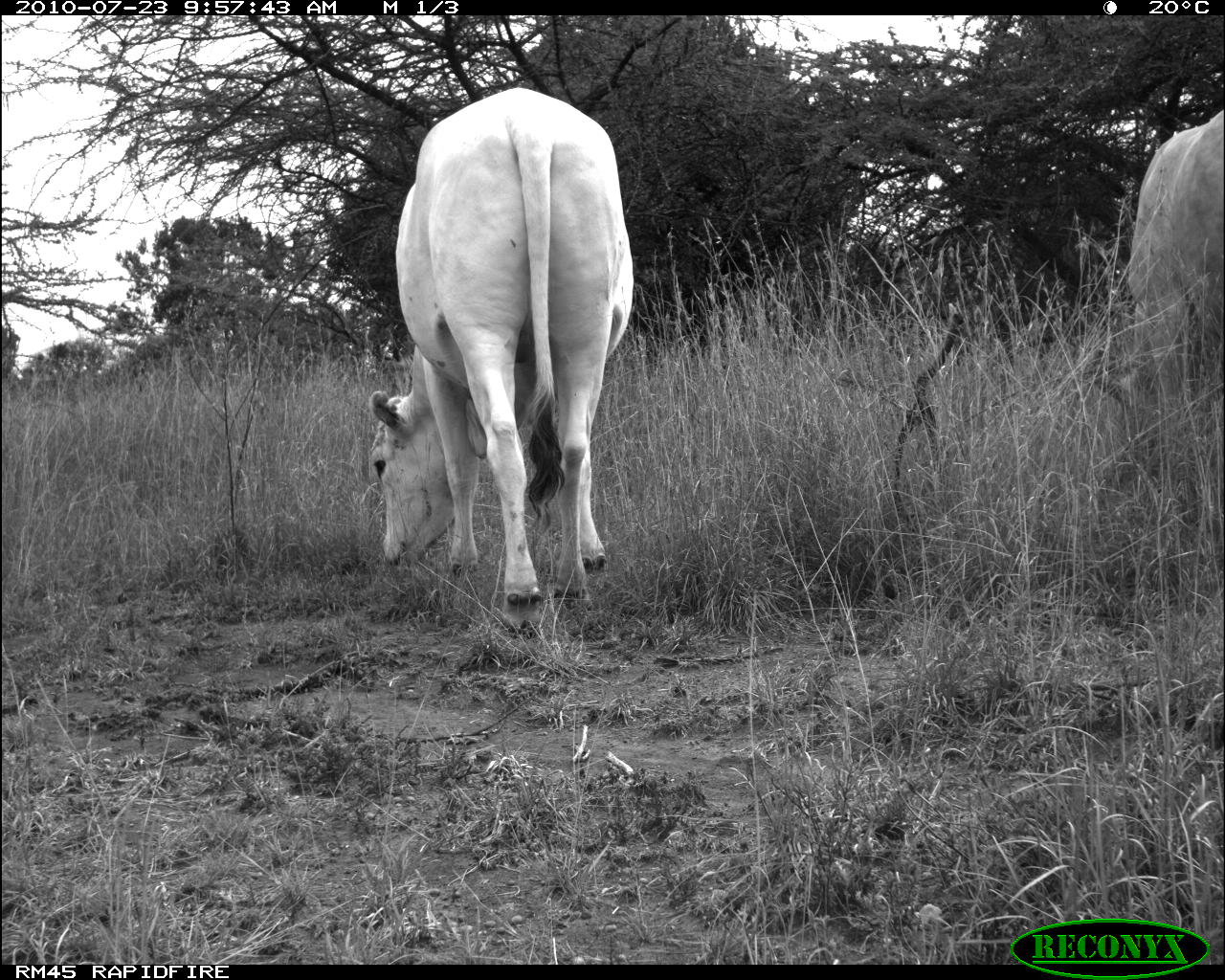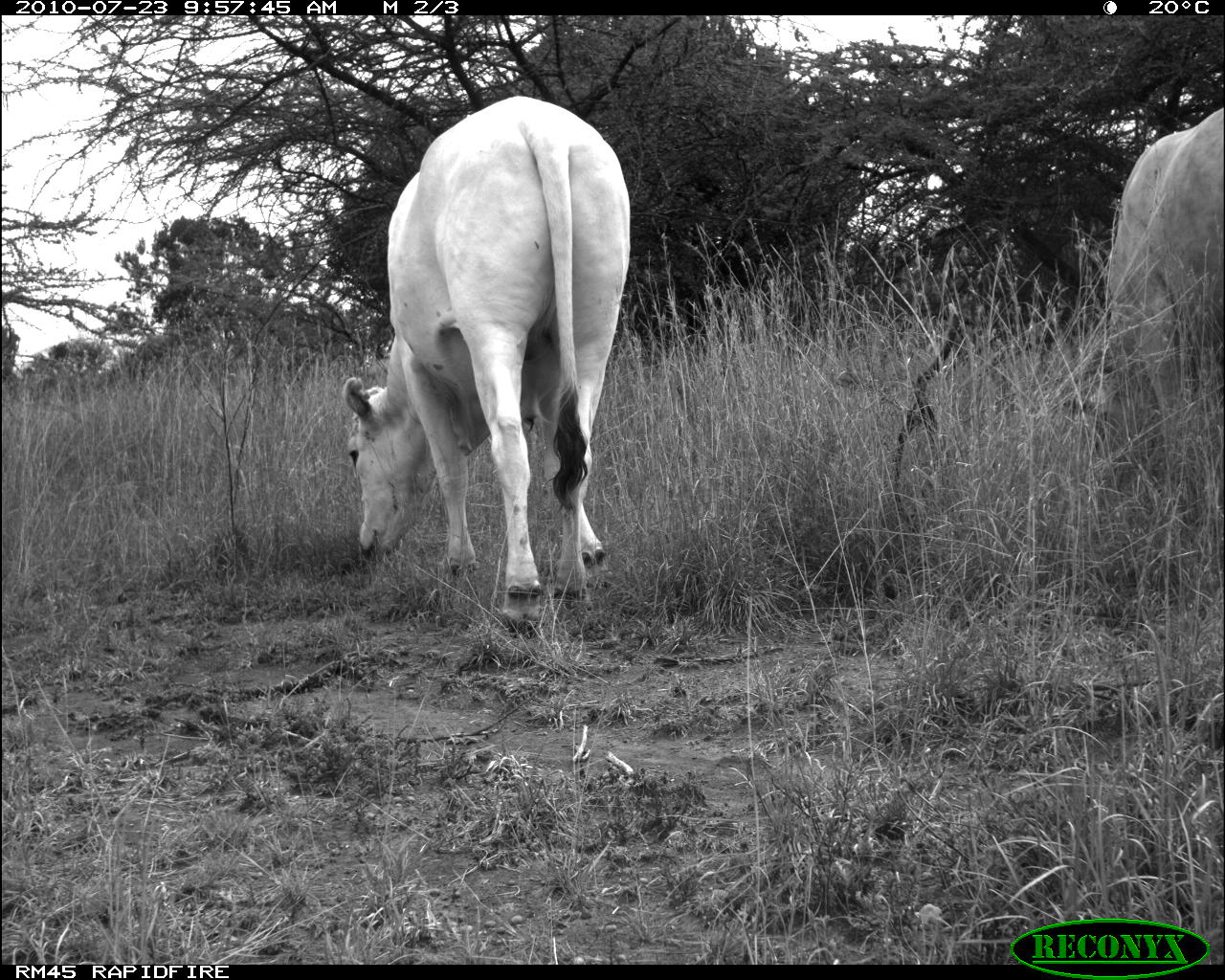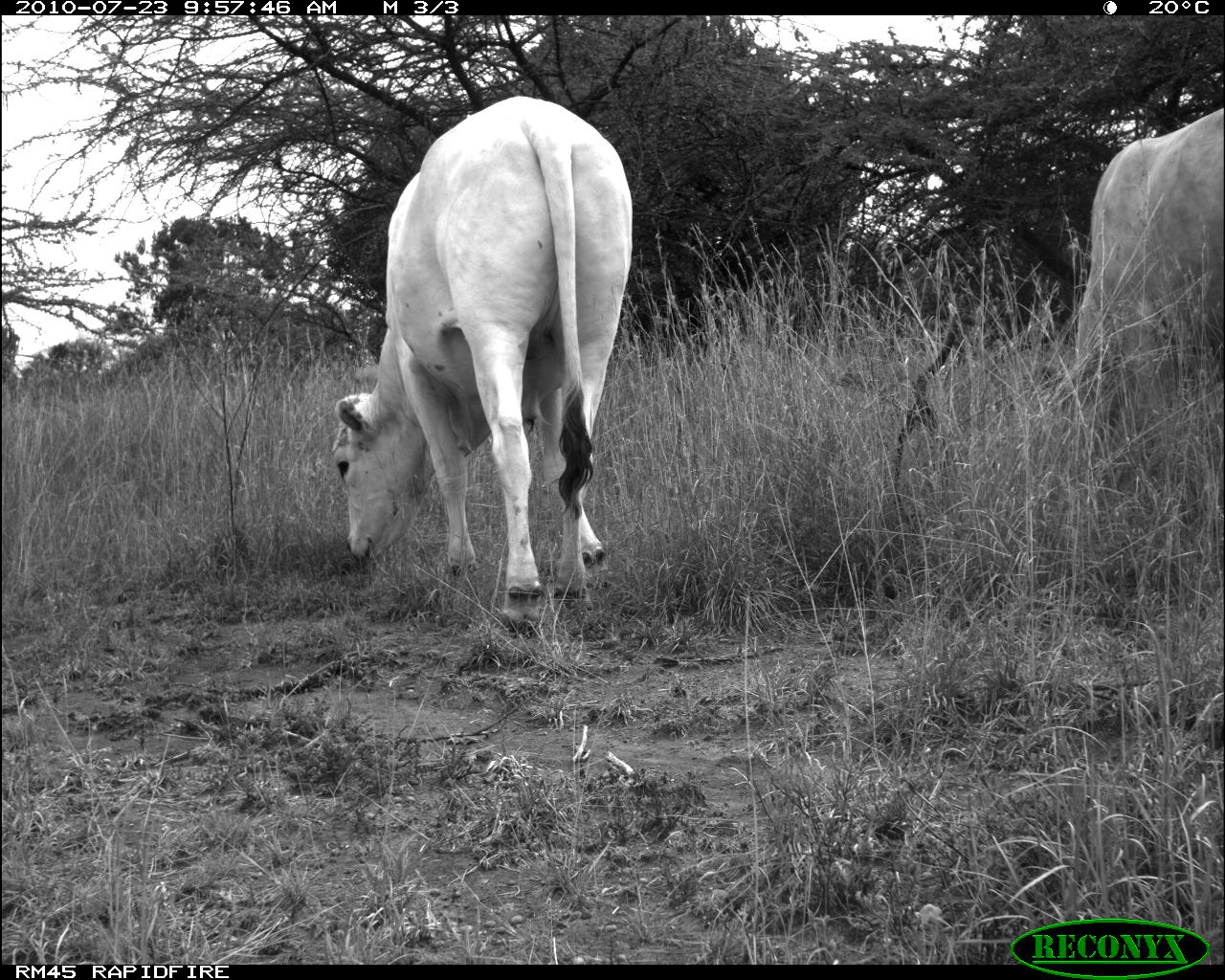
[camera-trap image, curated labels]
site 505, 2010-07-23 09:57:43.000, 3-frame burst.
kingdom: Animalia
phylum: Chordata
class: Mammalia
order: Artiodactyla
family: Bovidae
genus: Bos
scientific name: Bos taurus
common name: domestic cattle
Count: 2.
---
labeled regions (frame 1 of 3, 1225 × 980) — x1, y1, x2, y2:
bos taurus: 368, 86, 632, 625; 1085, 108, 1222, 436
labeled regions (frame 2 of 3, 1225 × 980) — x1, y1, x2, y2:
bos taurus: 339, 93, 633, 635; 1104, 105, 1223, 478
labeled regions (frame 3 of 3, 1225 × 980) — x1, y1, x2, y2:
bos taurus: 328, 89, 637, 637; 1028, 105, 1223, 433